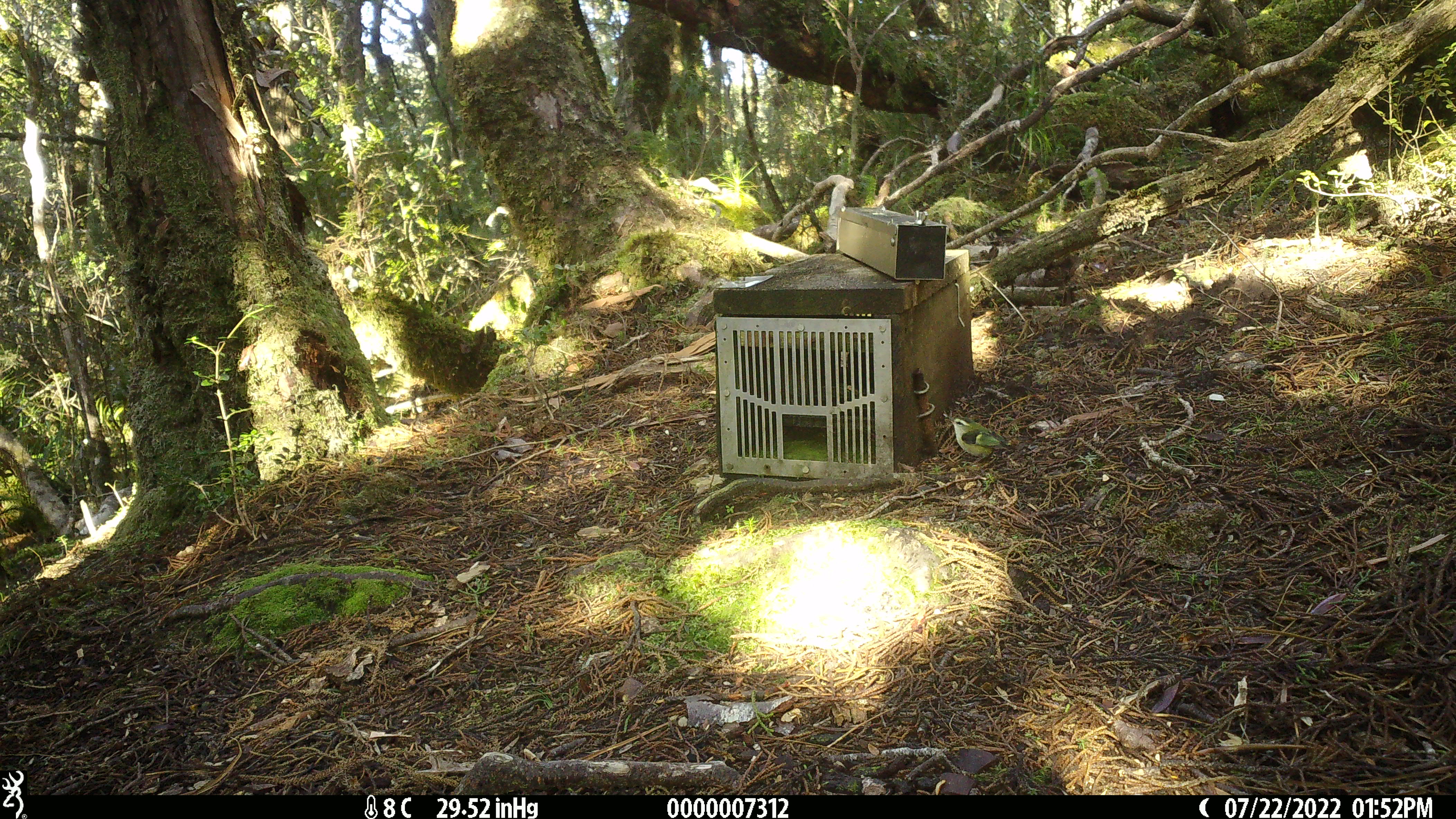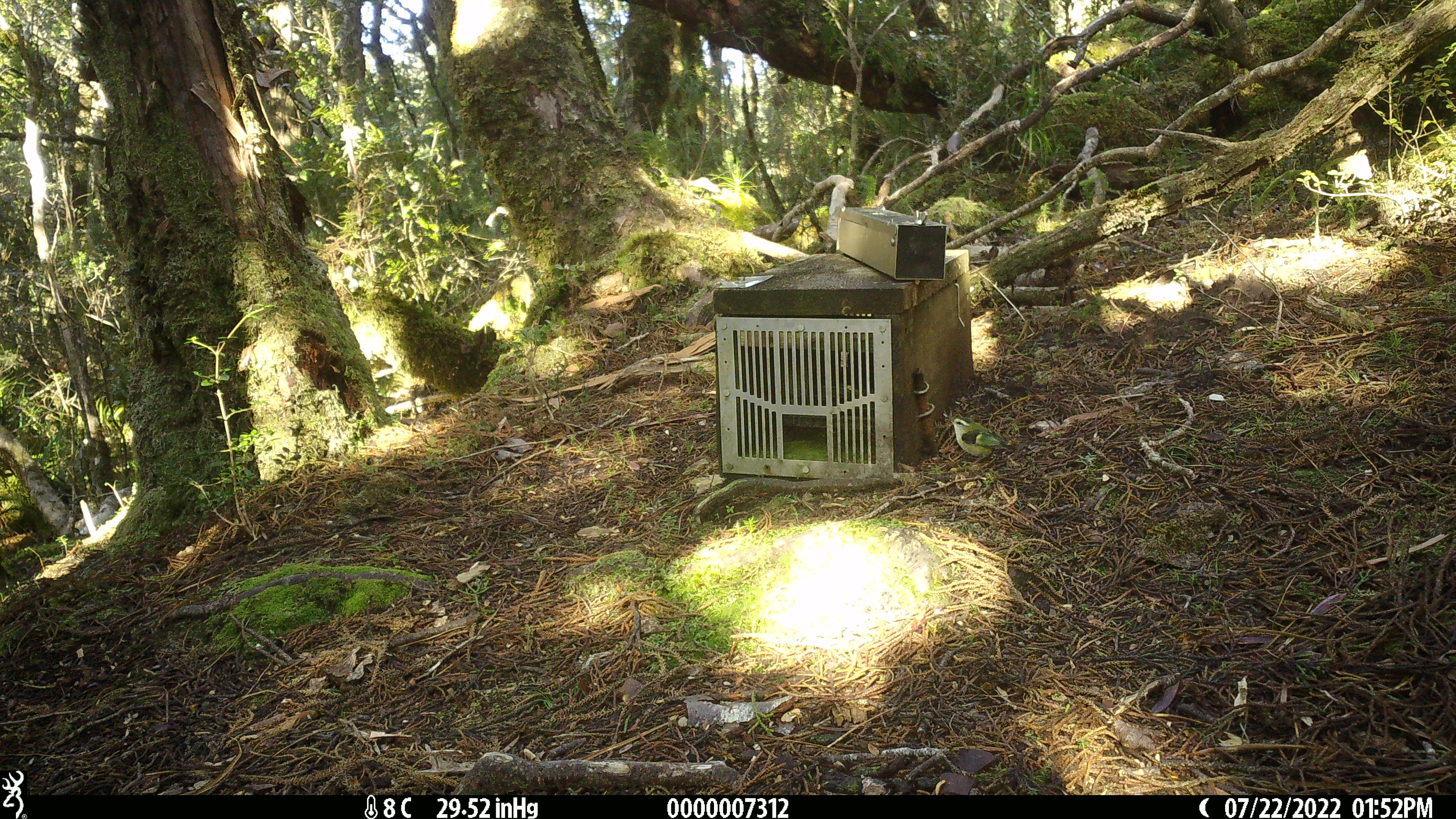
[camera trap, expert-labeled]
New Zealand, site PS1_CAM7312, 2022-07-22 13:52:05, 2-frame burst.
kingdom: Animalia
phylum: Chordata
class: Aves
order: Passeriformes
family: Acanthisittidae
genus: Acanthisitta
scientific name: Acanthisitta chloris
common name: rifleman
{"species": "rifleman (Acanthisitta chloris)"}